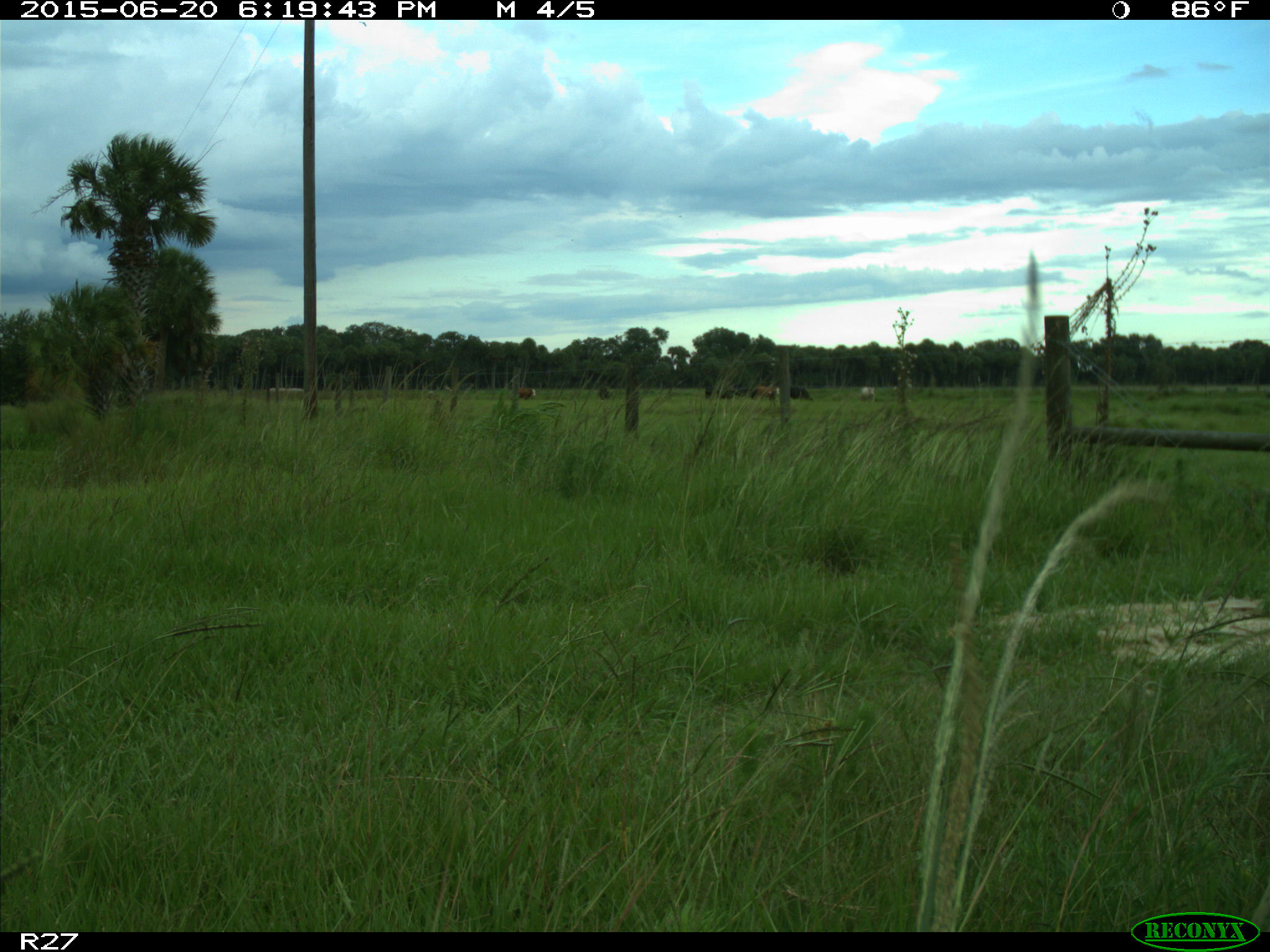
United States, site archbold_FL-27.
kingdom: Animalia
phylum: Chordata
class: Mammalia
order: Artiodactyla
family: Bovidae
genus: Bos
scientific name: Bos taurus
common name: domestic cow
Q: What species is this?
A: Bos taurus (domestic cow).